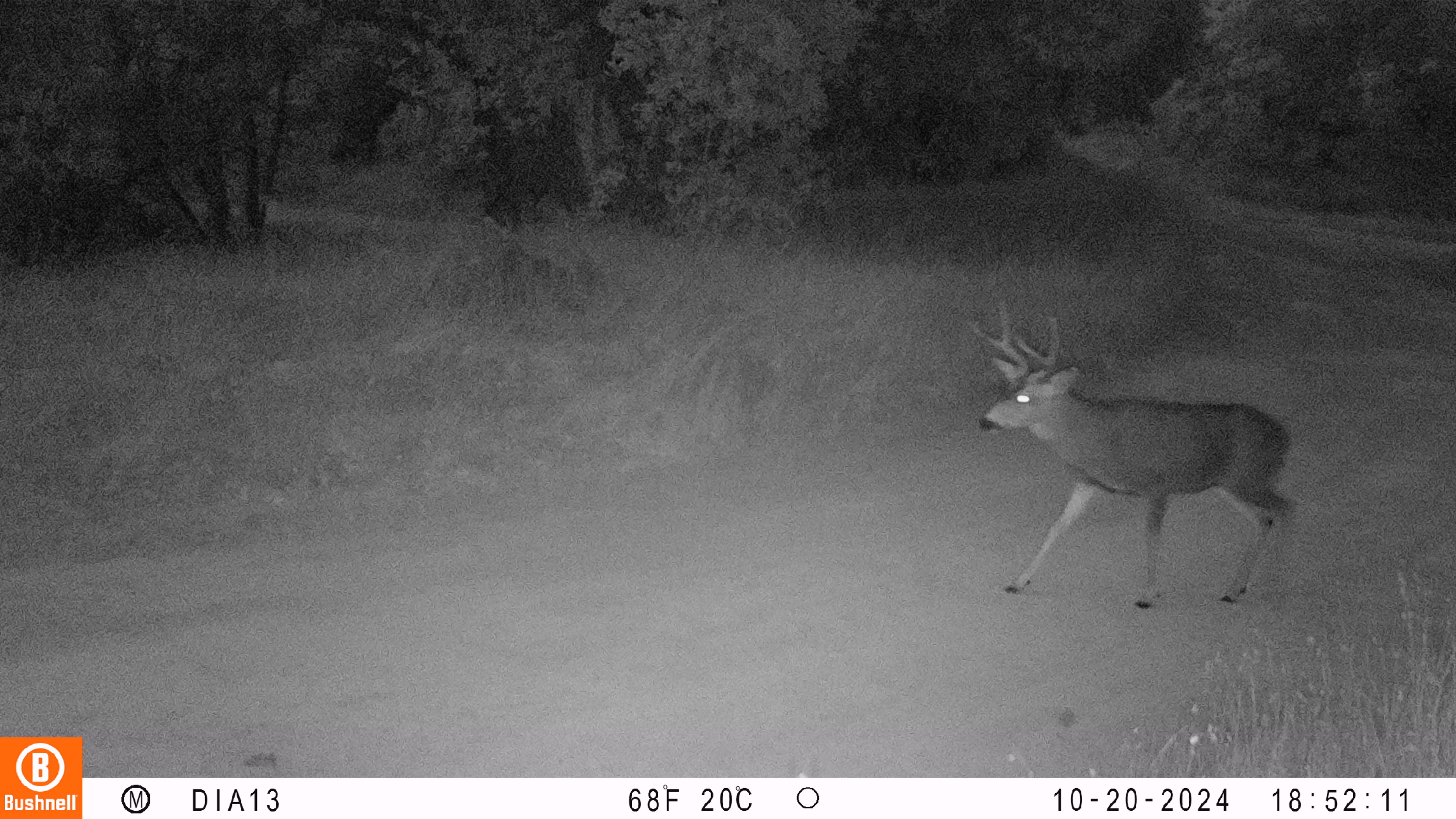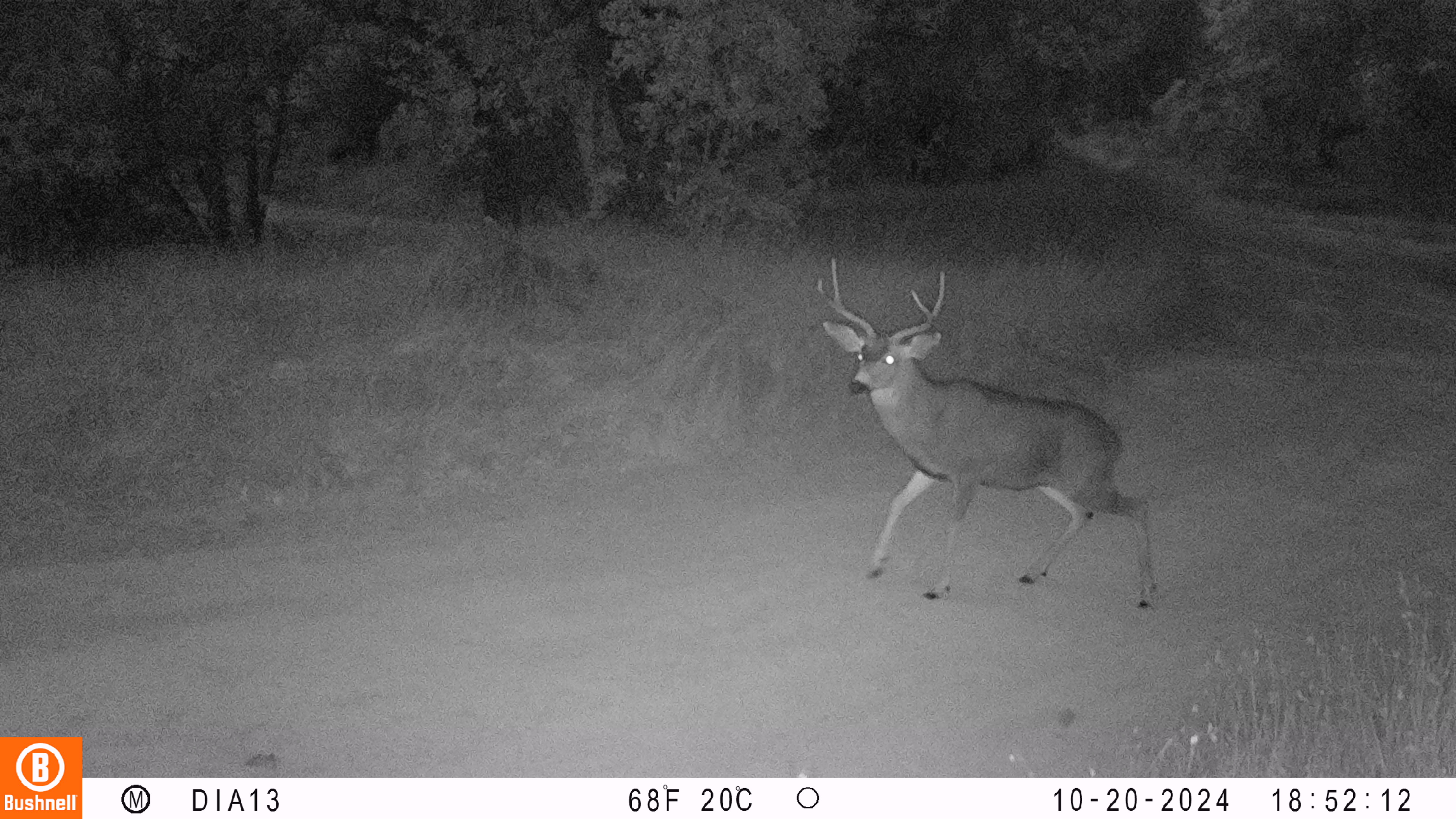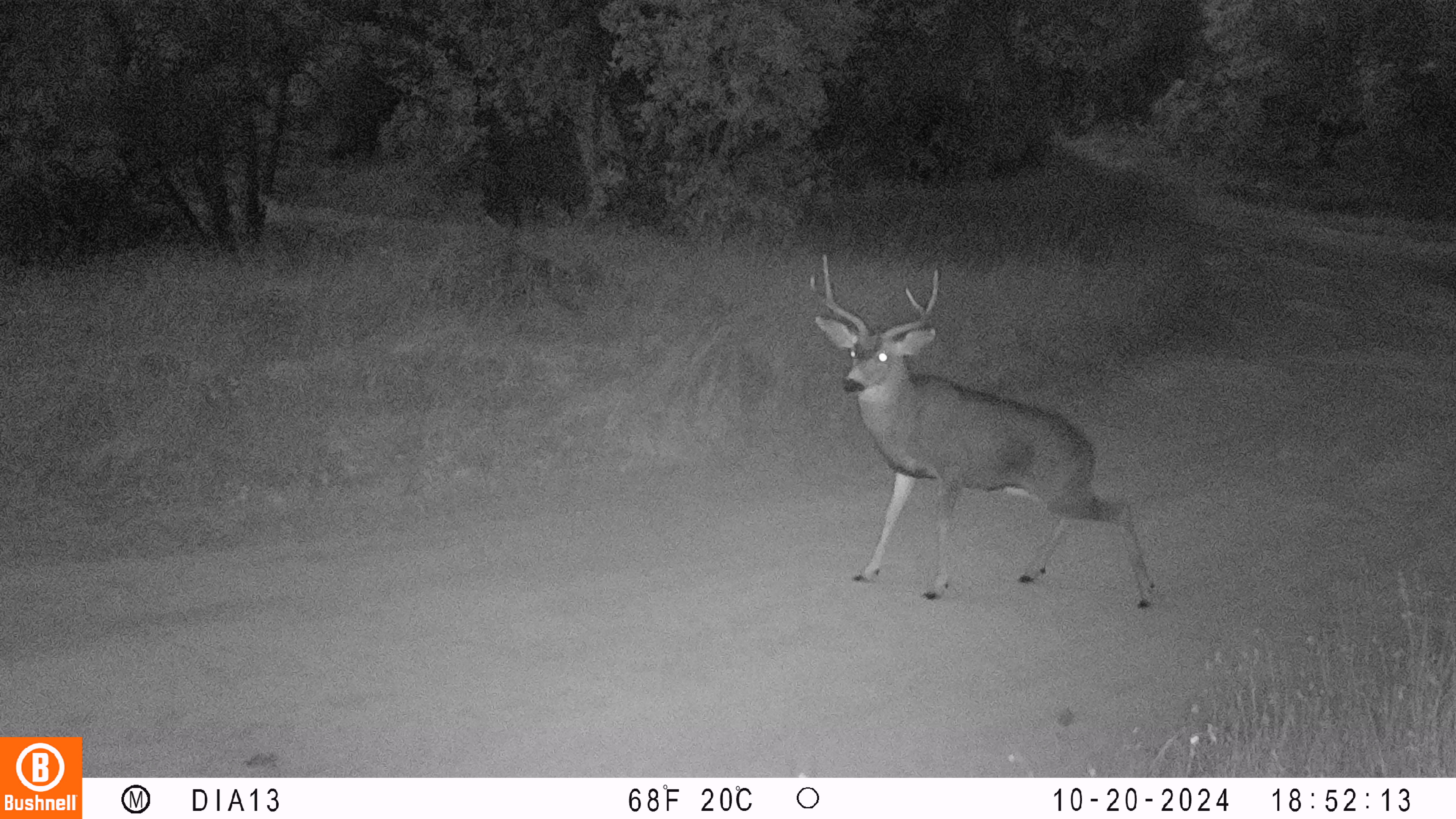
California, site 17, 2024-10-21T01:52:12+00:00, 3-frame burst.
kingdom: Animalia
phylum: Chordata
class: Mammalia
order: Artiodactyla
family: Cervidae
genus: Odocoileus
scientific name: Odocoileus hemionus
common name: mule deer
Mule deer (Odocoileus hemionus).